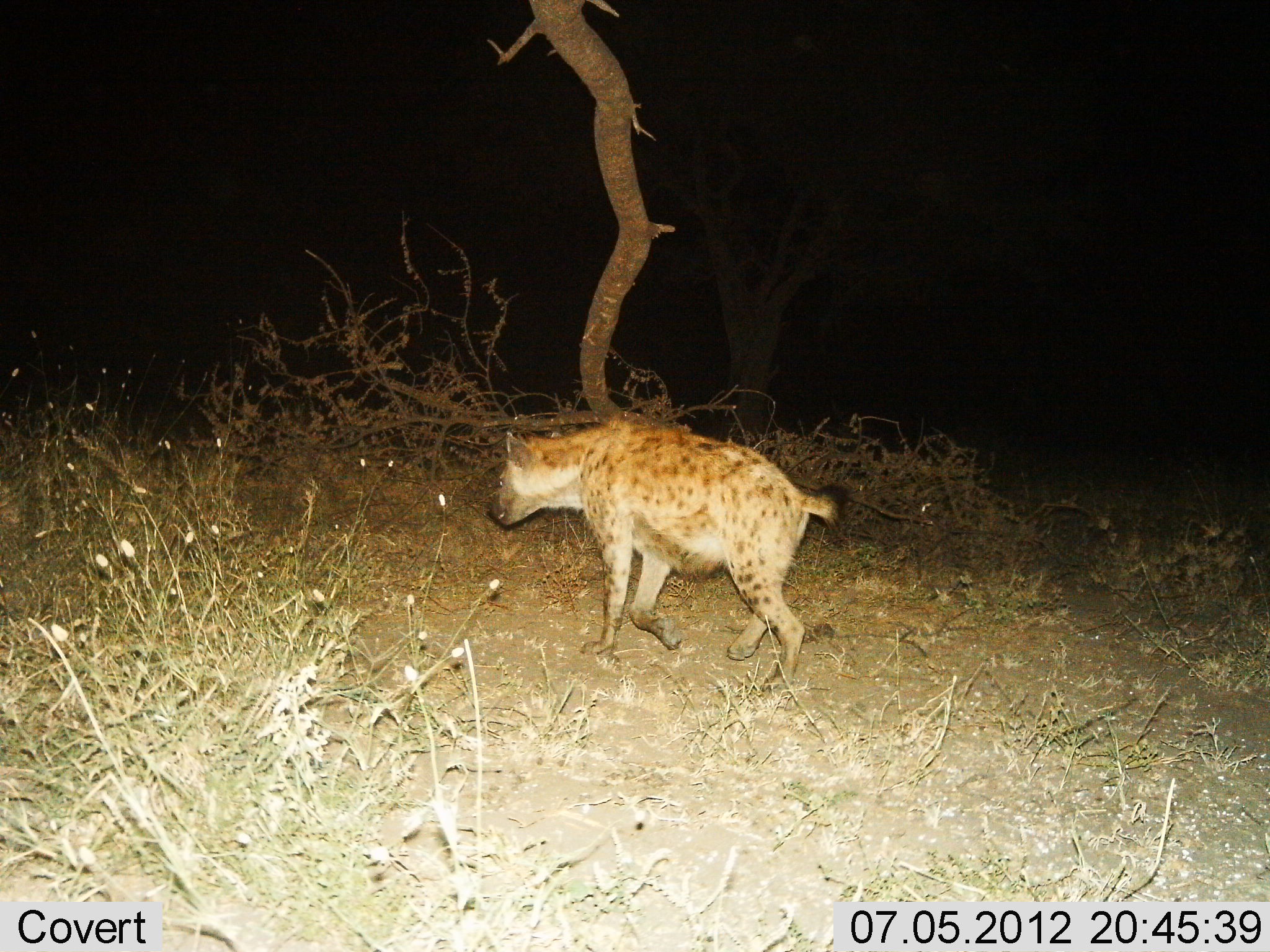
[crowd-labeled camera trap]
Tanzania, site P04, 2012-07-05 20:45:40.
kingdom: Animalia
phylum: Chordata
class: Mammalia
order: Carnivora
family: Hyaenidae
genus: Crocuta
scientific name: Crocuta crocuta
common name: spotted hyena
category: hyenaspotted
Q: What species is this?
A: Hyenaspotted (spotted hyena) (Crocuta crocuta).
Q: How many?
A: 1.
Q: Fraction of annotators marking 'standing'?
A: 10%.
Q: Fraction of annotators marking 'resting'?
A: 0%.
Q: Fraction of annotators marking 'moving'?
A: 90%.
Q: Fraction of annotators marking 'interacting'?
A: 0%.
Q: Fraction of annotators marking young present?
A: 0%.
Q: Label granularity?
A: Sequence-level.